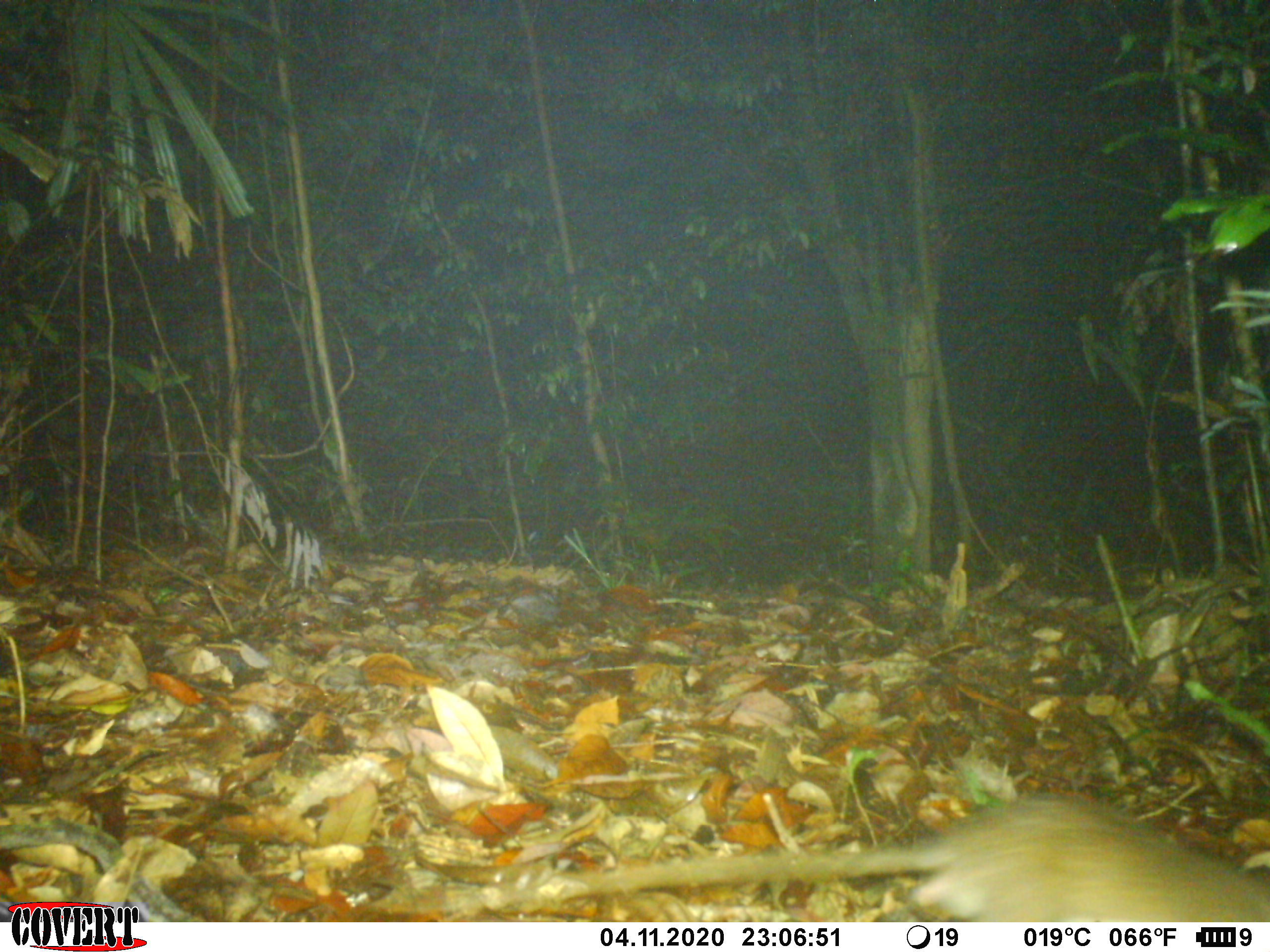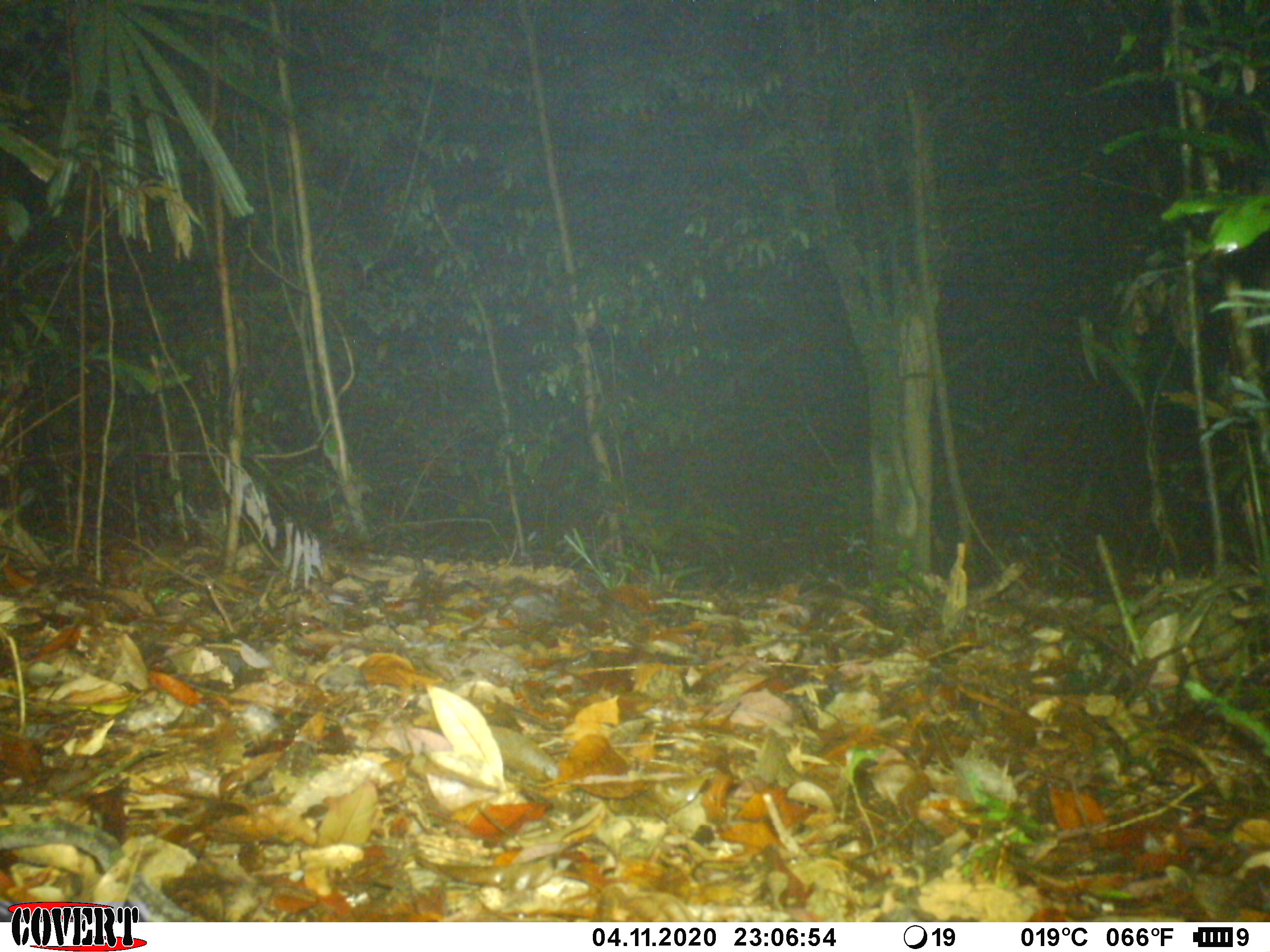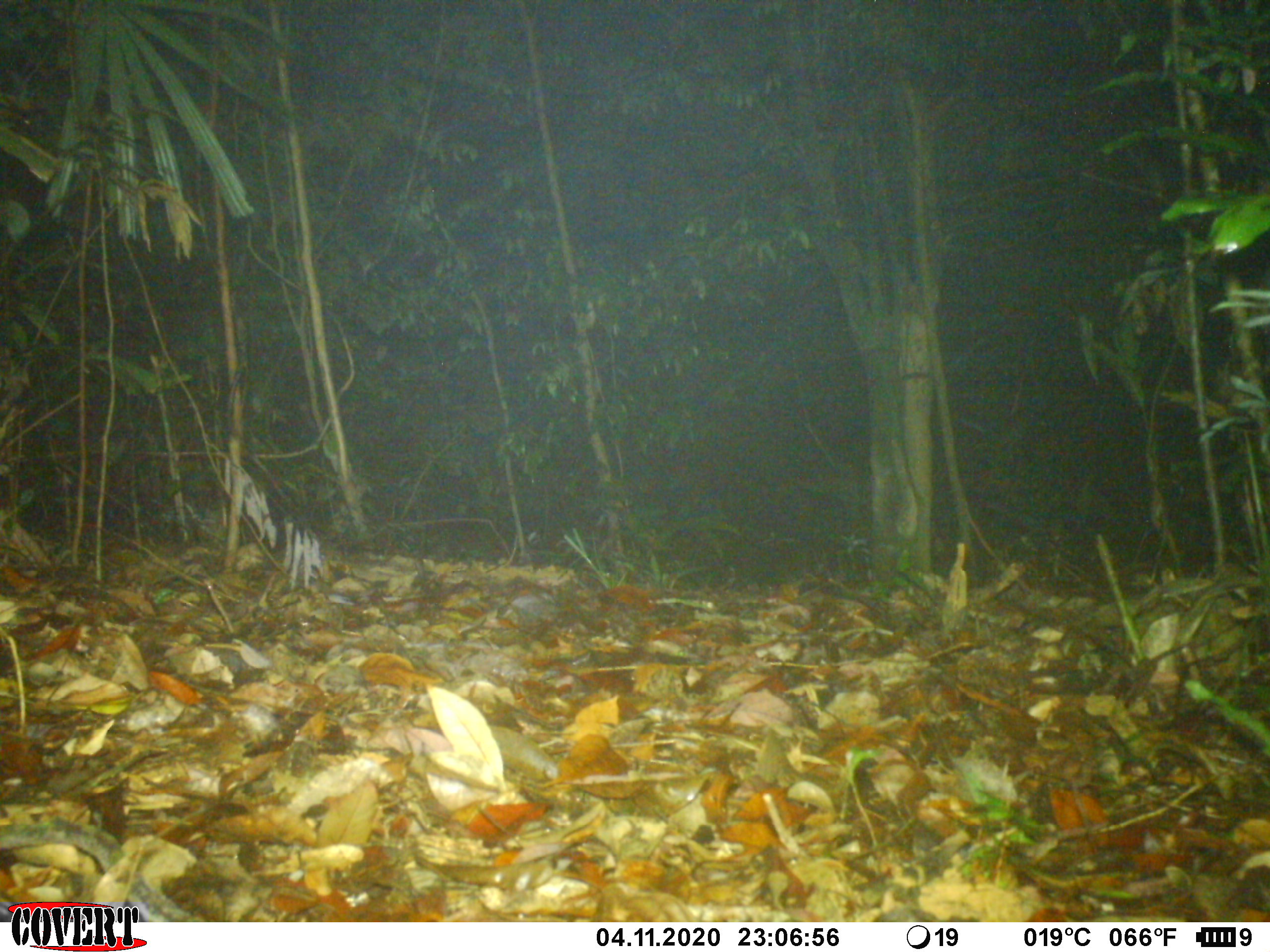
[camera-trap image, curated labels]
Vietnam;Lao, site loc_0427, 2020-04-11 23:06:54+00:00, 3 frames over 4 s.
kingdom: Animalia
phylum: Chordata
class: Mammalia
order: Rodentia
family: Muridae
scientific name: Muridae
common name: old-world mice and rats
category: unidentified murid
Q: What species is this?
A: Unidentified murid (old-world mice and rats) (Muridae).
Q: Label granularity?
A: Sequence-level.